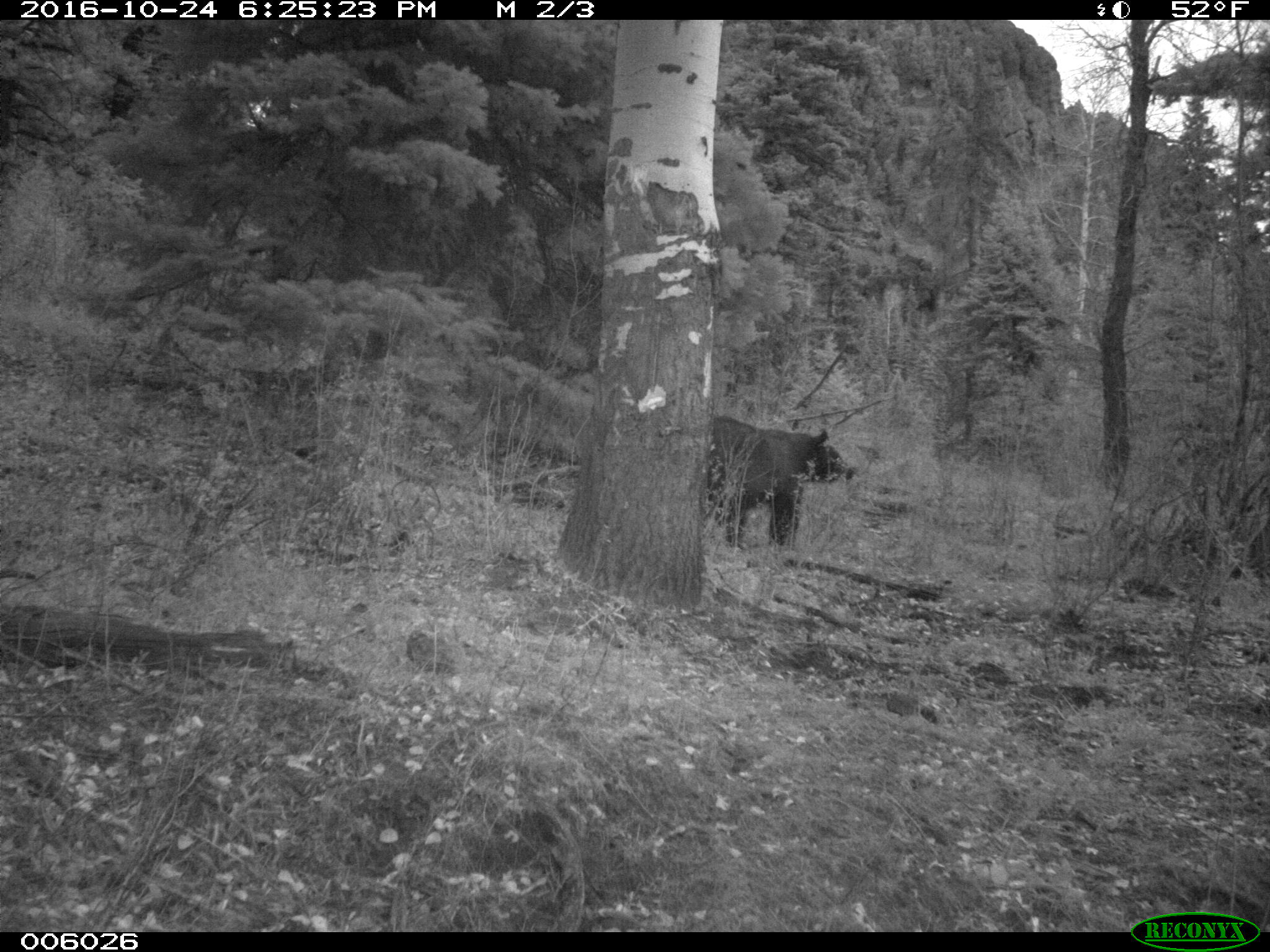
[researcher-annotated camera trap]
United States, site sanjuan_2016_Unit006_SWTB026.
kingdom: Animalia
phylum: Chordata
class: Mammalia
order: Carnivora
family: Ursidae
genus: Ursus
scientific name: Ursus americanus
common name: american black bear